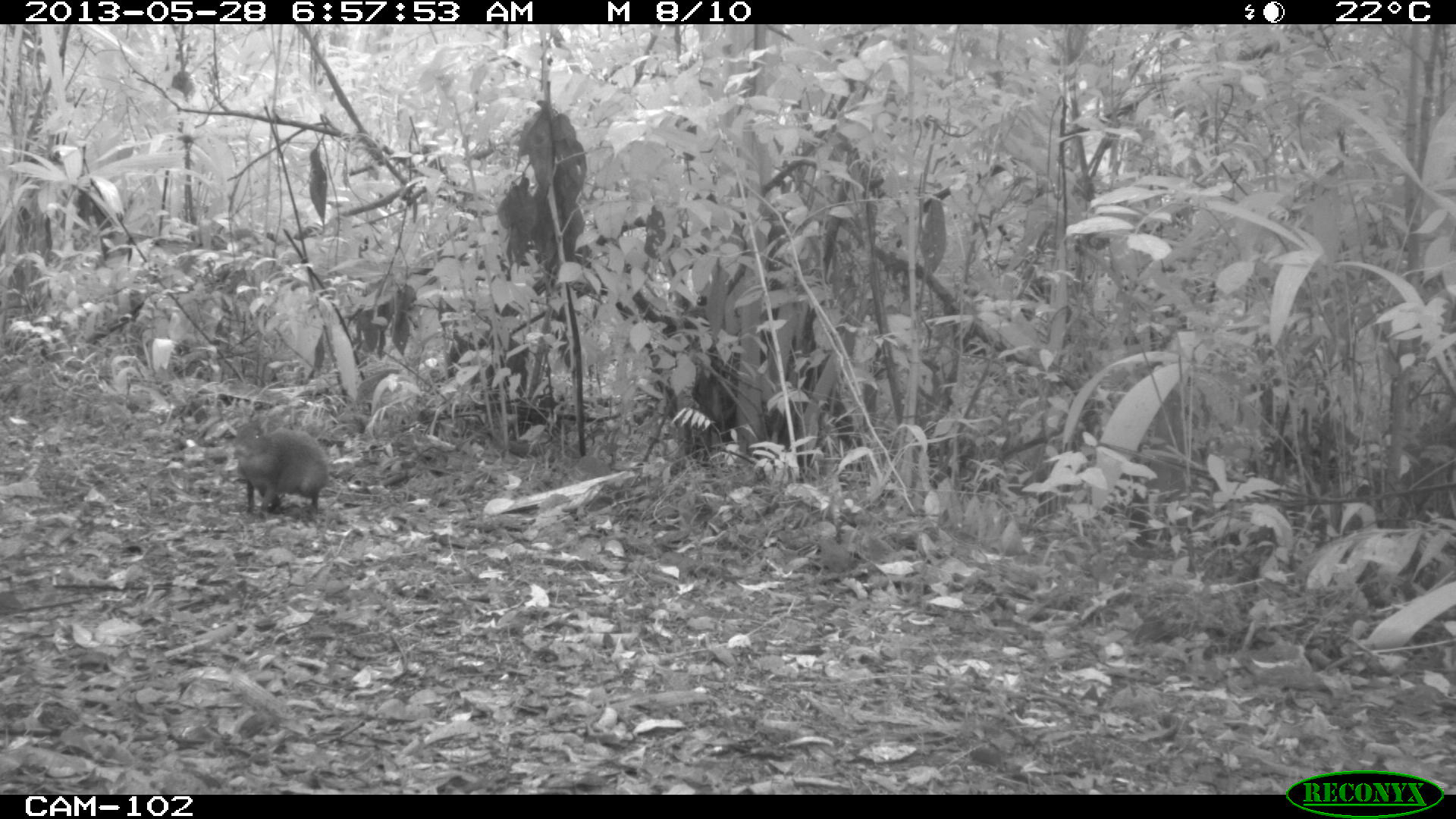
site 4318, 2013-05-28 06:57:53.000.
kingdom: Animalia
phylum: Chordata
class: Mammalia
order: Rodentia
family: Dasyproctidae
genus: Dasyprocta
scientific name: Dasyprocta punctata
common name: central american agouti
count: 1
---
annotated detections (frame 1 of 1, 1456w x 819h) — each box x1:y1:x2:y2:
dasyprocta punctata: 232:418:330:519